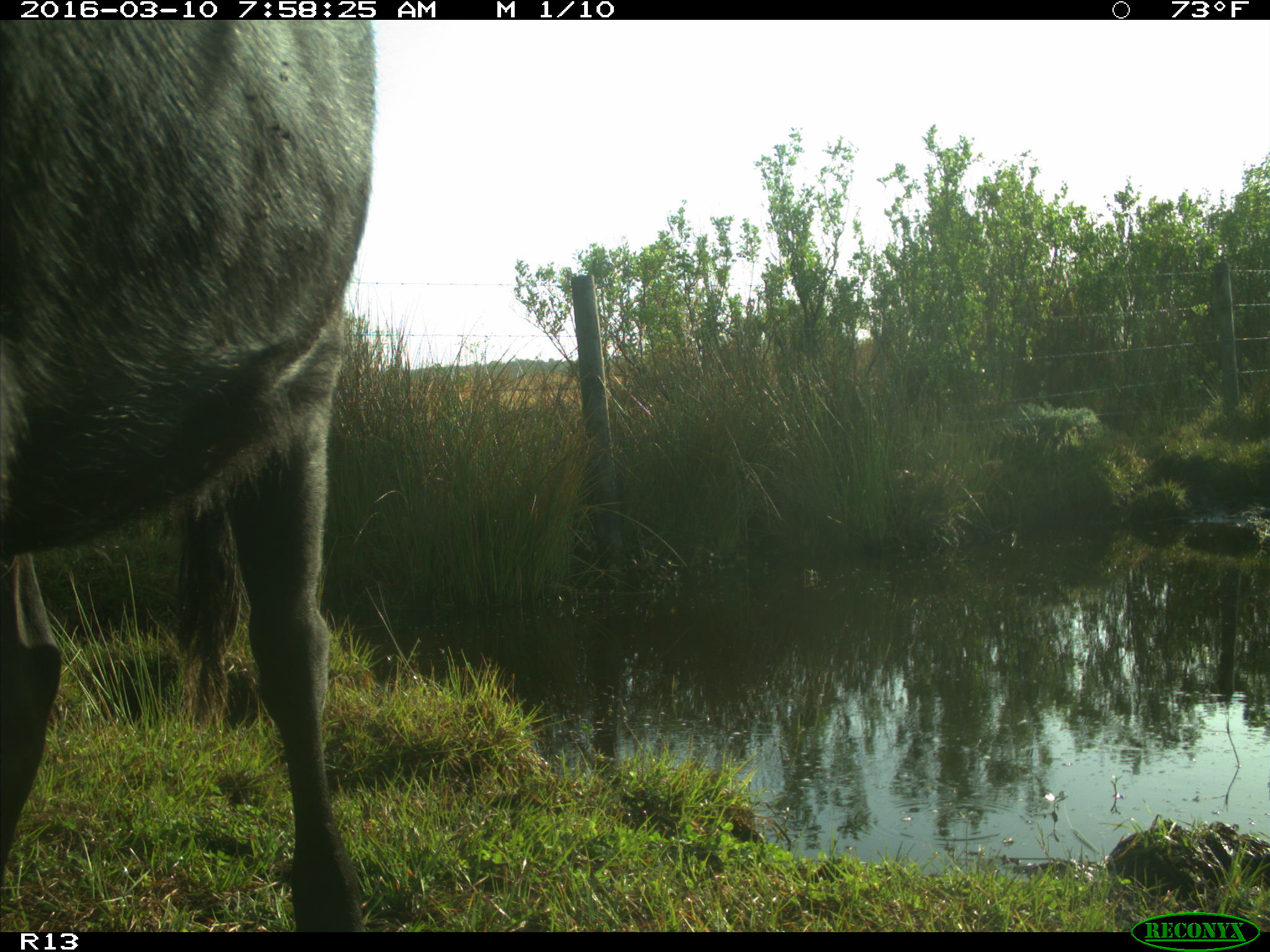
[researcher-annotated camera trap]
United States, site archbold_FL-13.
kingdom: Animalia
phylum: Chordata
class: Mammalia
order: Artiodactyla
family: Bovidae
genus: Bos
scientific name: Bos taurus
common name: domestic cow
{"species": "Bos taurus (domestic cow)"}